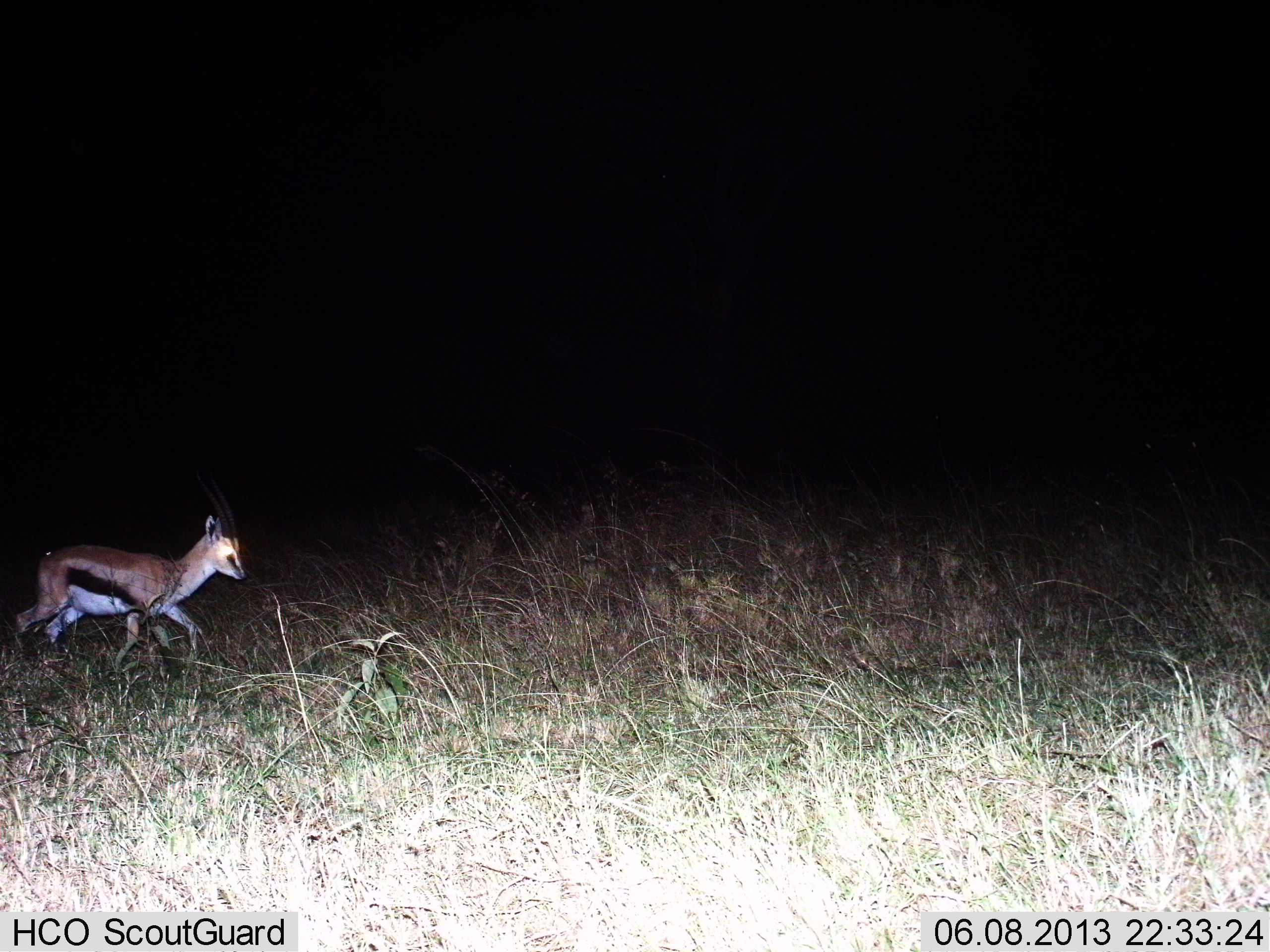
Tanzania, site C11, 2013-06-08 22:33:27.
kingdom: Animalia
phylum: Chordata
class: Mammalia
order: Artiodactyla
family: Bovidae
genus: Eudorcas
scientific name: Eudorcas thomsonii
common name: thomson's gazelle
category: gazellethomsons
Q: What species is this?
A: Gazellethomsons (thomson's gazelle) (Eudorcas thomsonii).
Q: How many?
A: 1.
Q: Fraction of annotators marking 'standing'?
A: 4%.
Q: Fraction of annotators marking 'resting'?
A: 0%.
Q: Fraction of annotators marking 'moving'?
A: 96%.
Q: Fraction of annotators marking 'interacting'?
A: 0%.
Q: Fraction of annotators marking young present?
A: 13%.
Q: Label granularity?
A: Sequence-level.